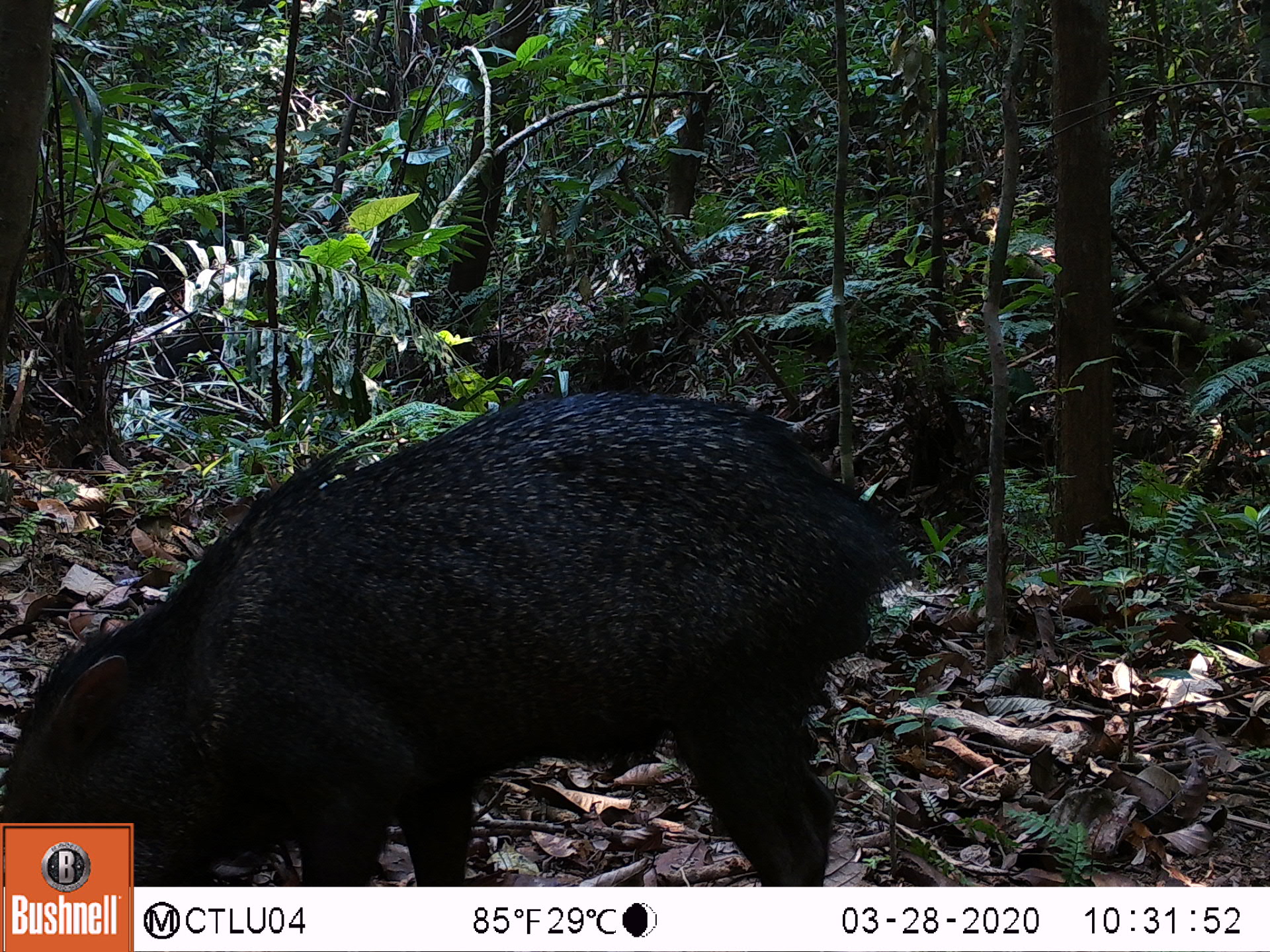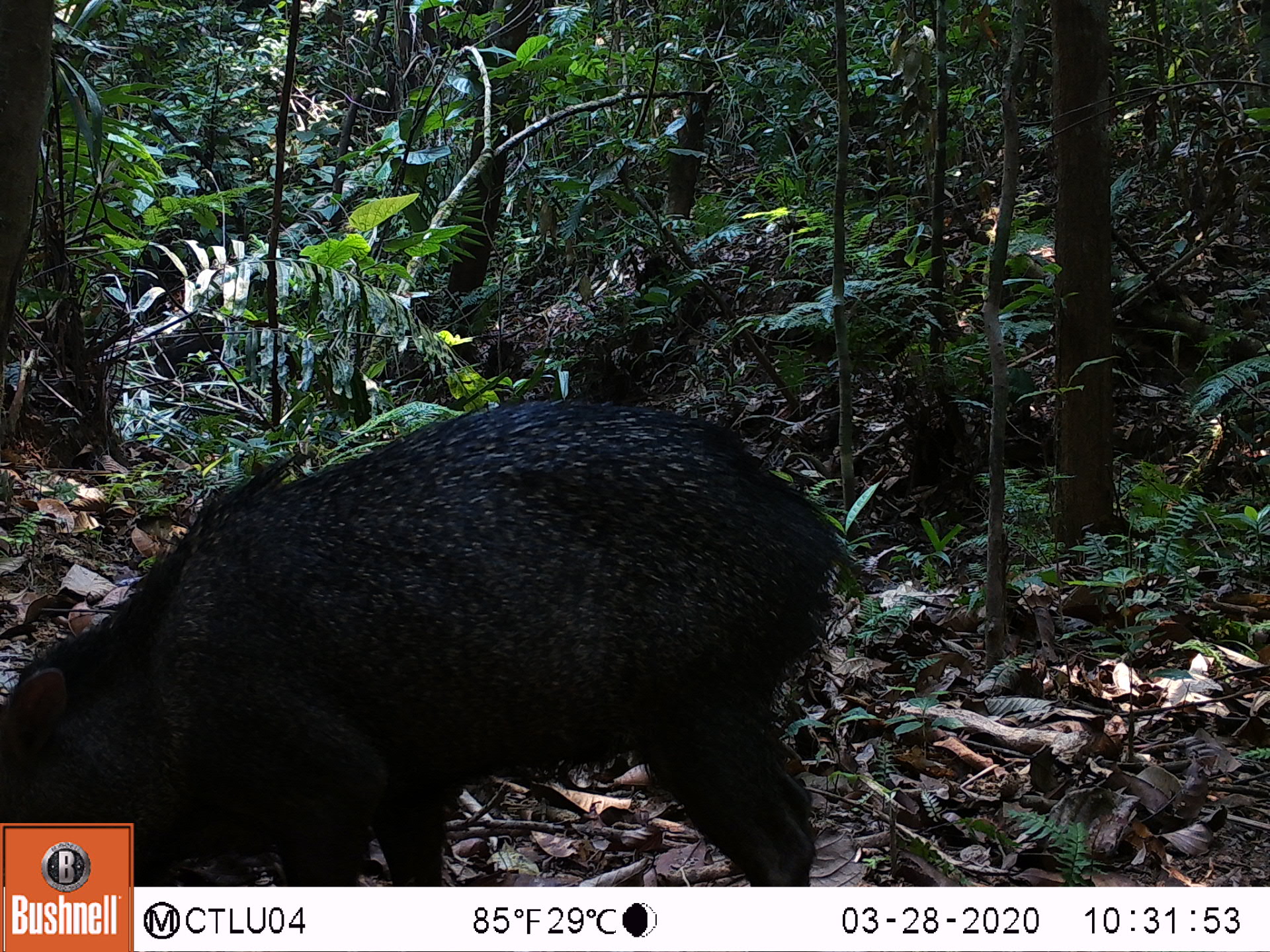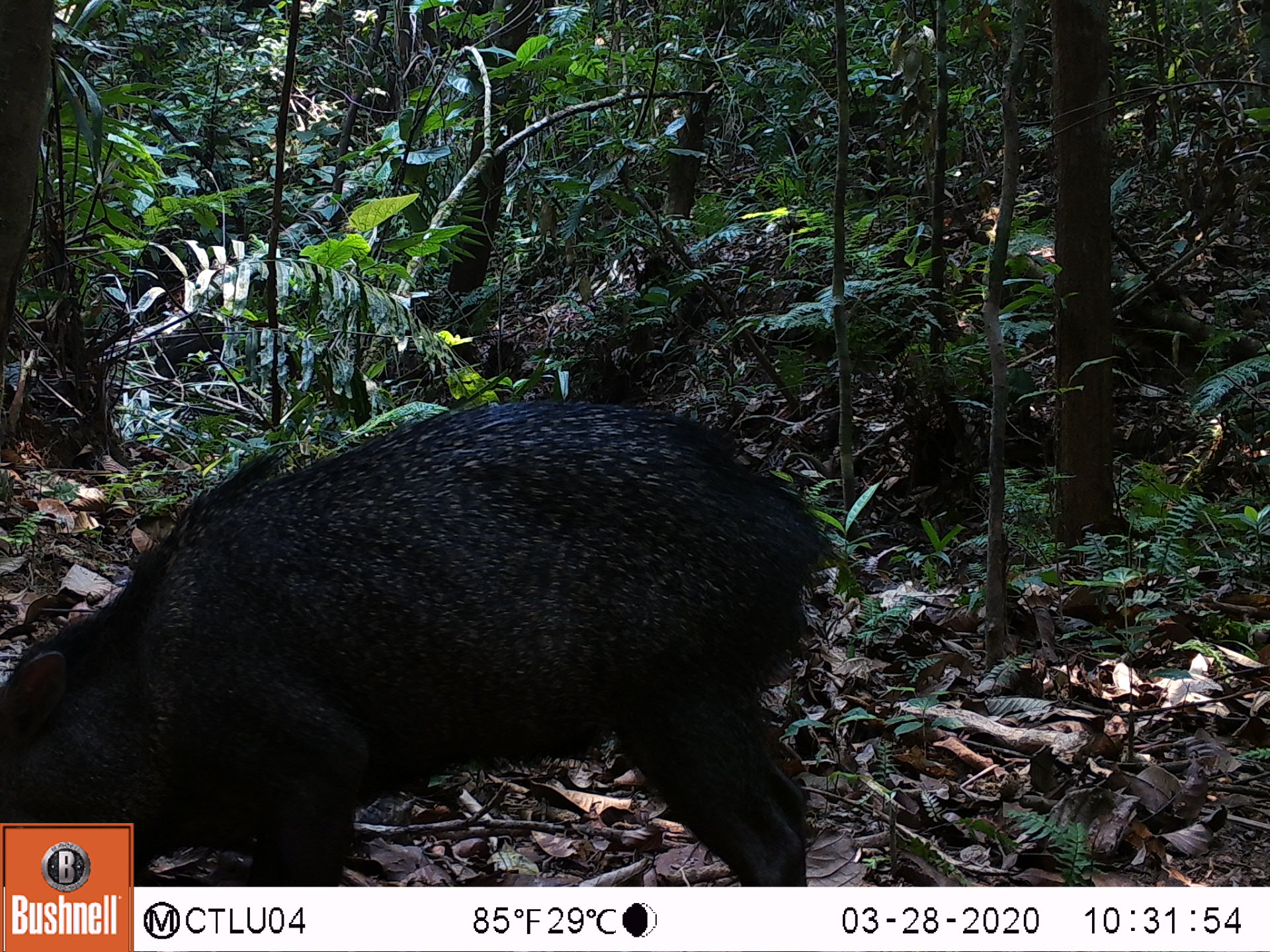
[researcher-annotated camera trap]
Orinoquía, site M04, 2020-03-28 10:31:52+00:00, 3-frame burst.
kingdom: Animalia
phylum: Chordata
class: Mammalia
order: Artiodactyla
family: Tayassuidae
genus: Pecari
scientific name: Pecari tajacu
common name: collared peccary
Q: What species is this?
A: Collared peccary (Pecari tajacu).